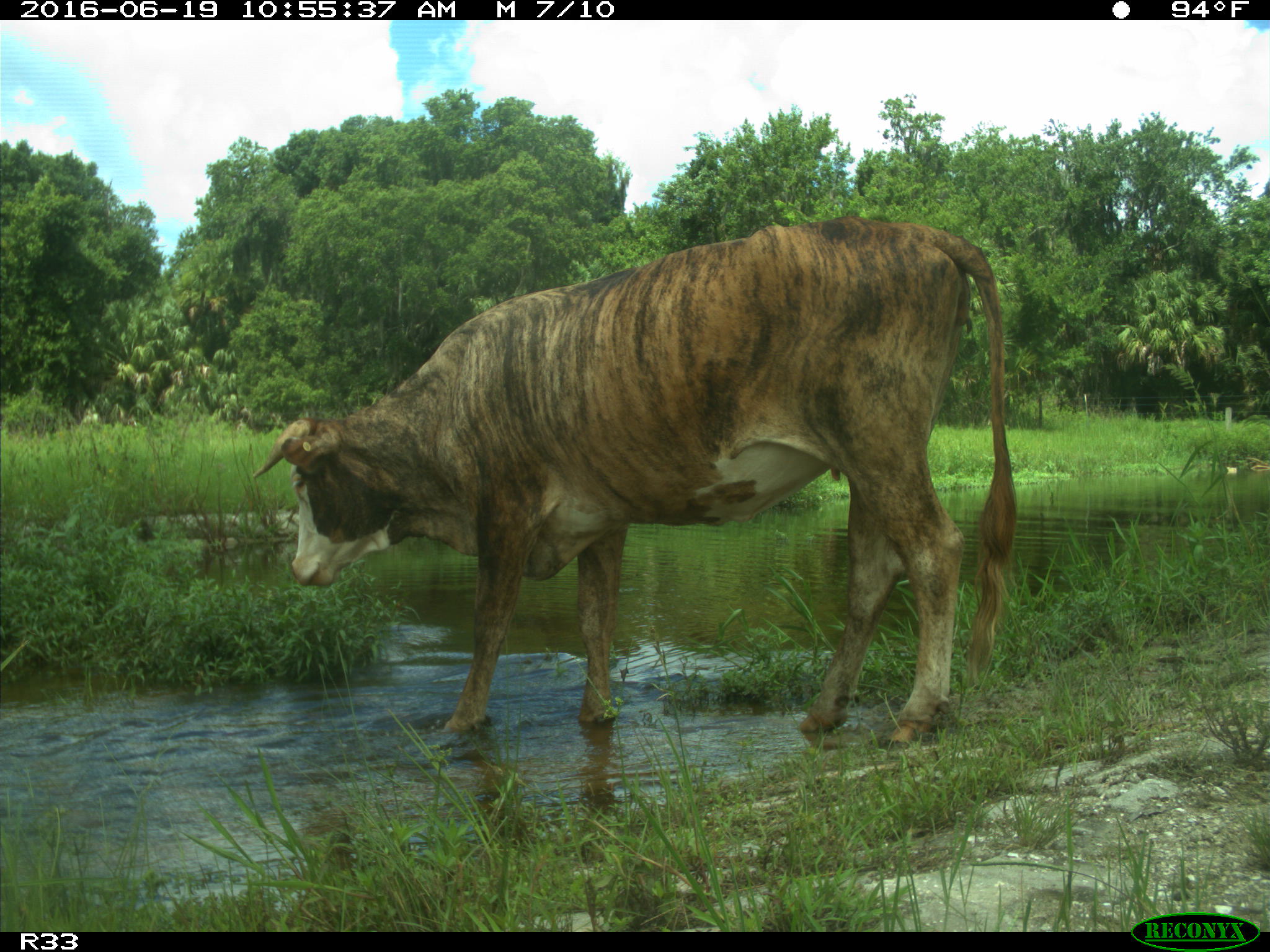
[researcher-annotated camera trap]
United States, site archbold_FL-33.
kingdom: Animalia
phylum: Chordata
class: Mammalia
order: Artiodactyla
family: Bovidae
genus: Bos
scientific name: Bos taurus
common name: domestic cow